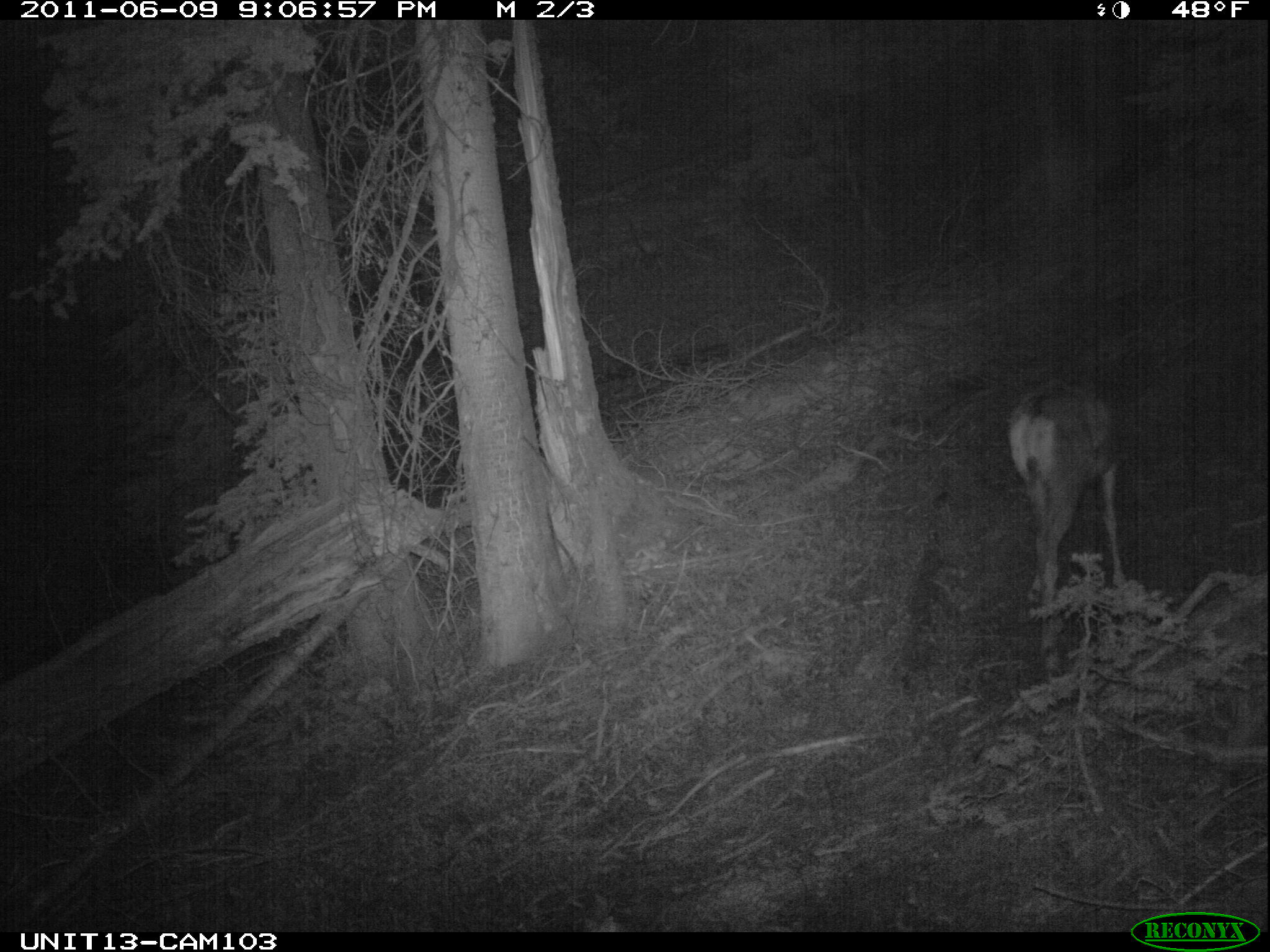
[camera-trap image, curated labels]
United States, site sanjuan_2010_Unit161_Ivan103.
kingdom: Animalia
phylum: Chordata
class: Mammalia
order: Artiodactyla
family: Cervidae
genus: Odocoileus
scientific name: Odocoileus hemionus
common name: mule deer